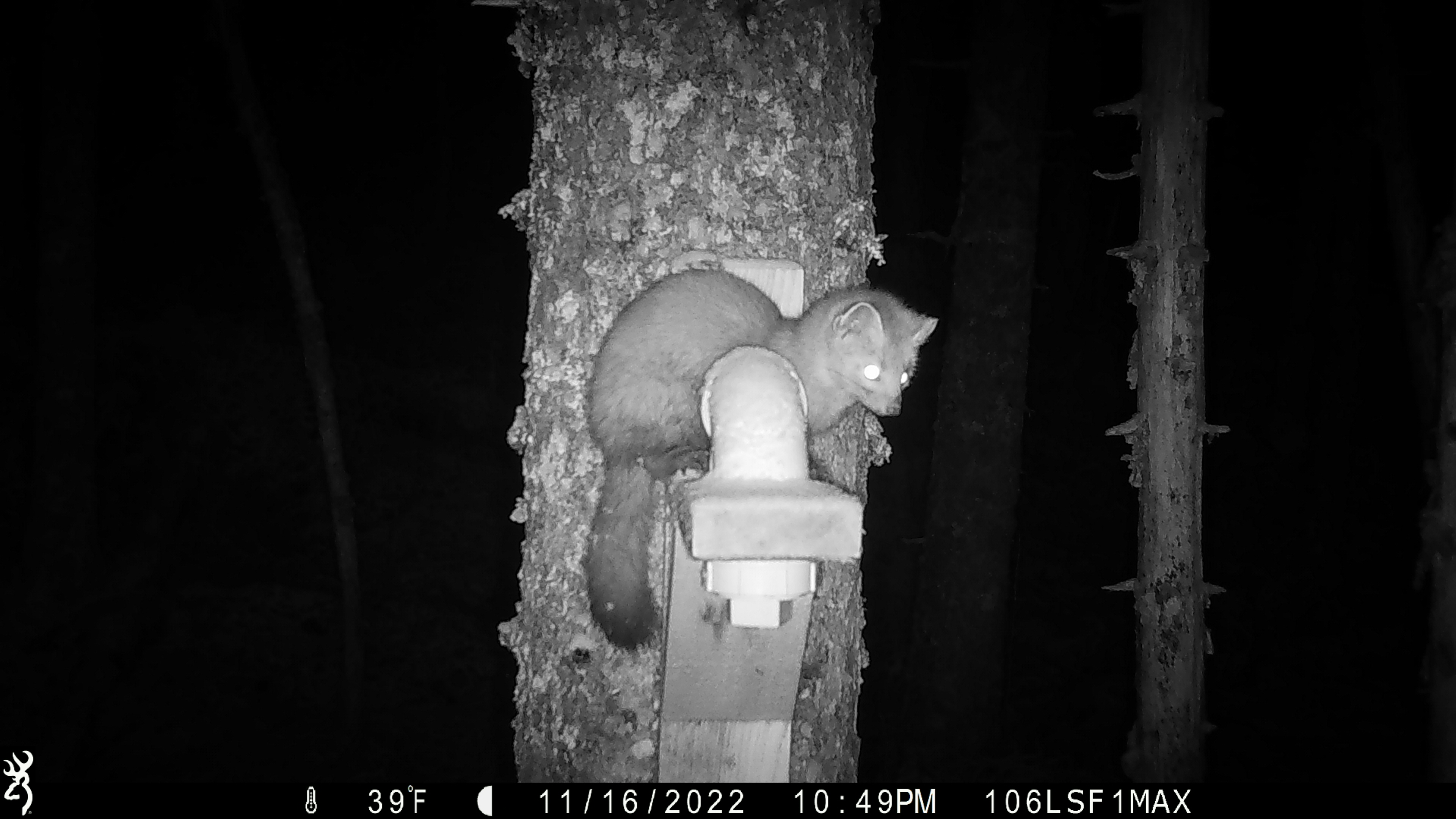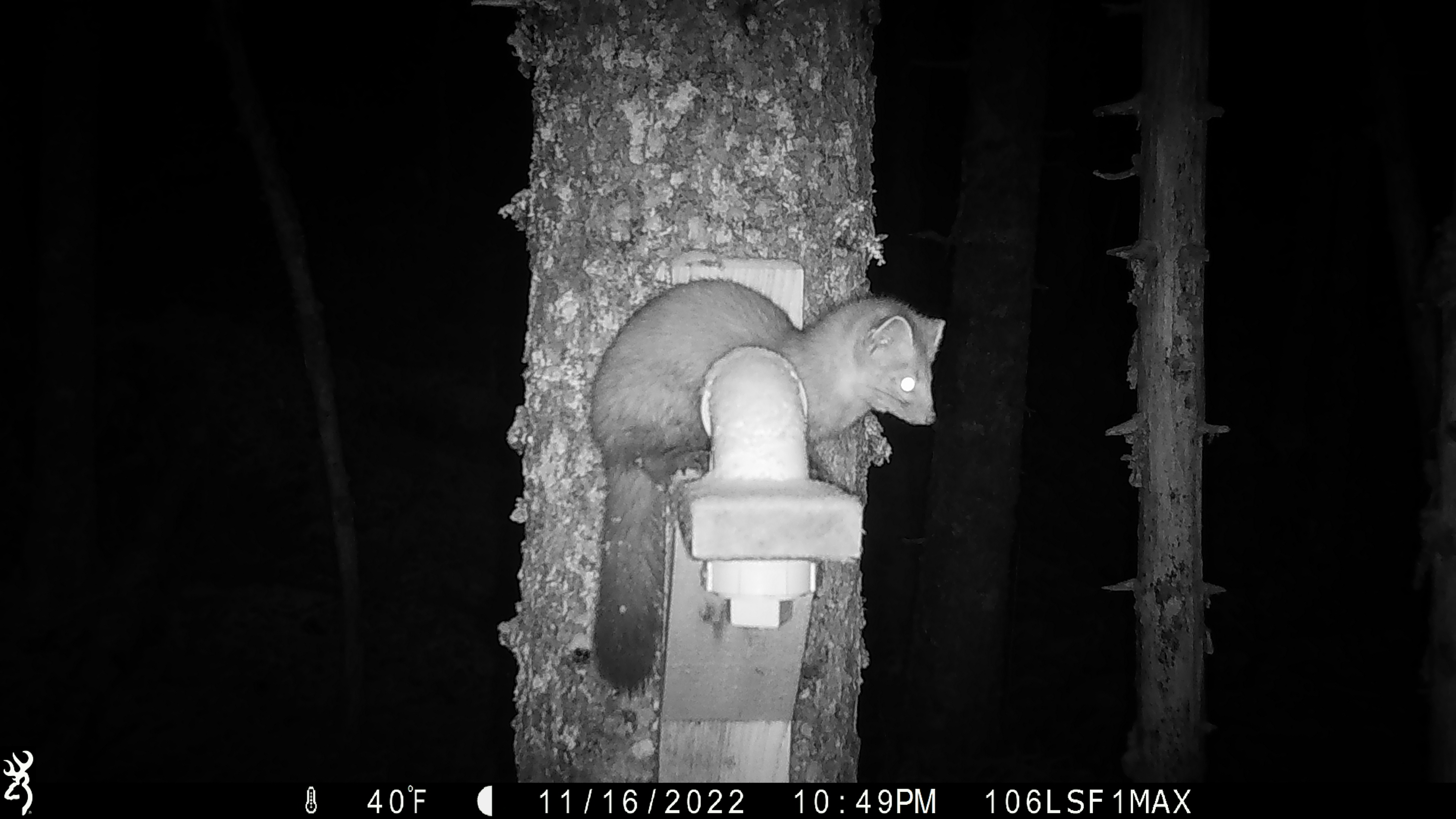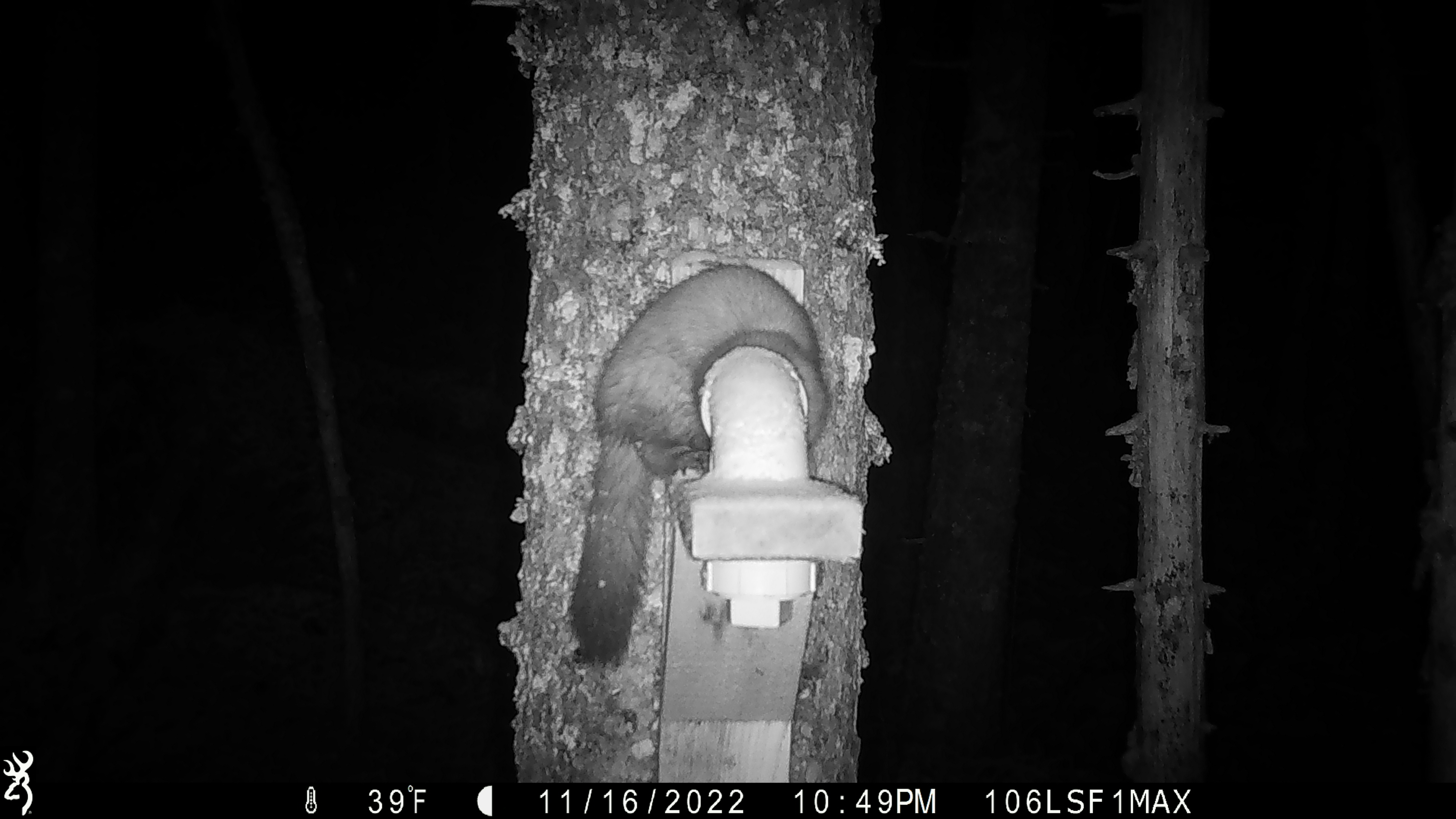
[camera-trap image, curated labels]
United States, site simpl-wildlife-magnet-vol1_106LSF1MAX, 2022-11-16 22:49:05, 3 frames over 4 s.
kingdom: Animalia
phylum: Chordata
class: Mammalia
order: Carnivora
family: Mustelidae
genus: Martes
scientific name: Martes americana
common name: american marten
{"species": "american marten (Martes americana)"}